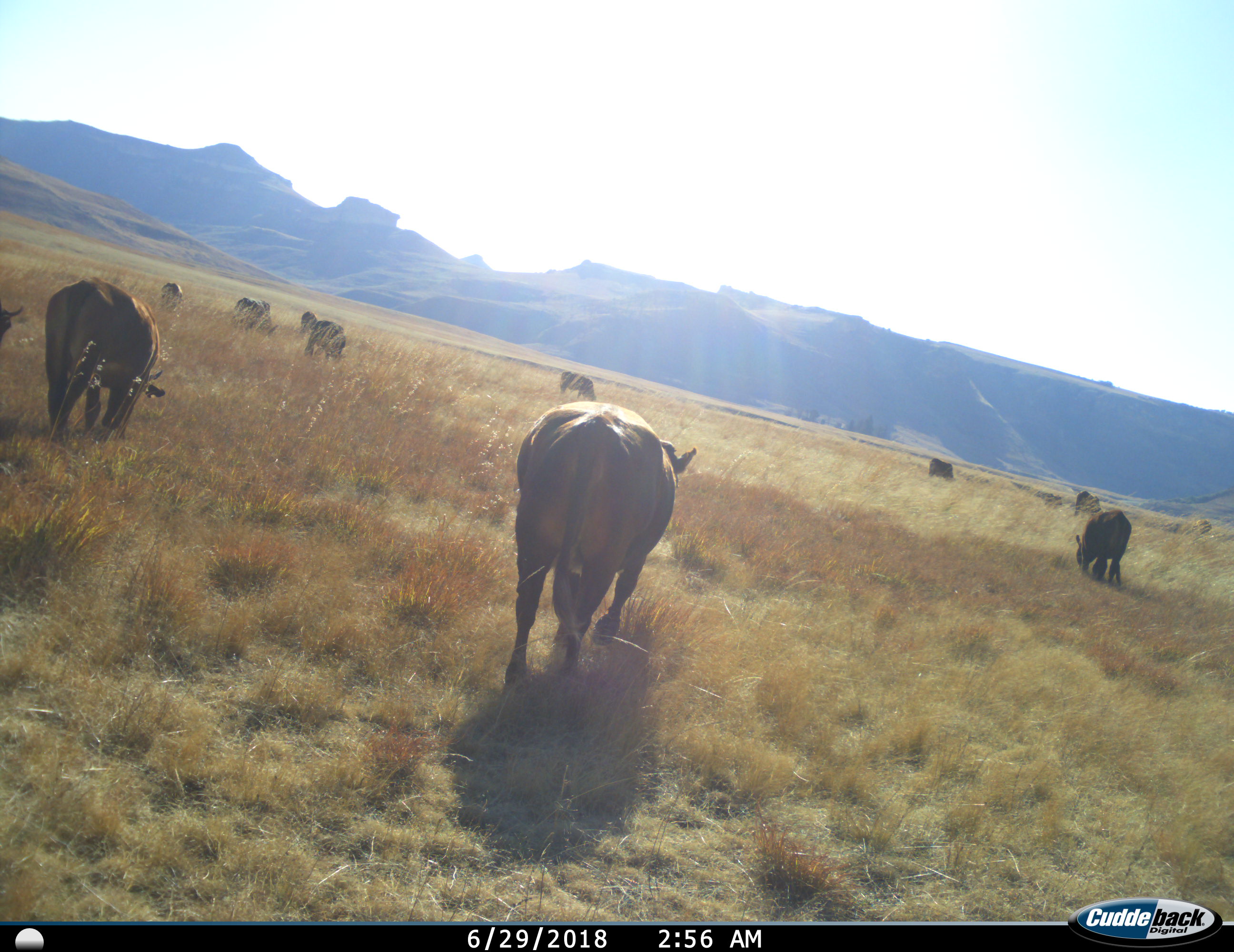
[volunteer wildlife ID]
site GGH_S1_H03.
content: unidentified animal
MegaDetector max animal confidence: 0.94